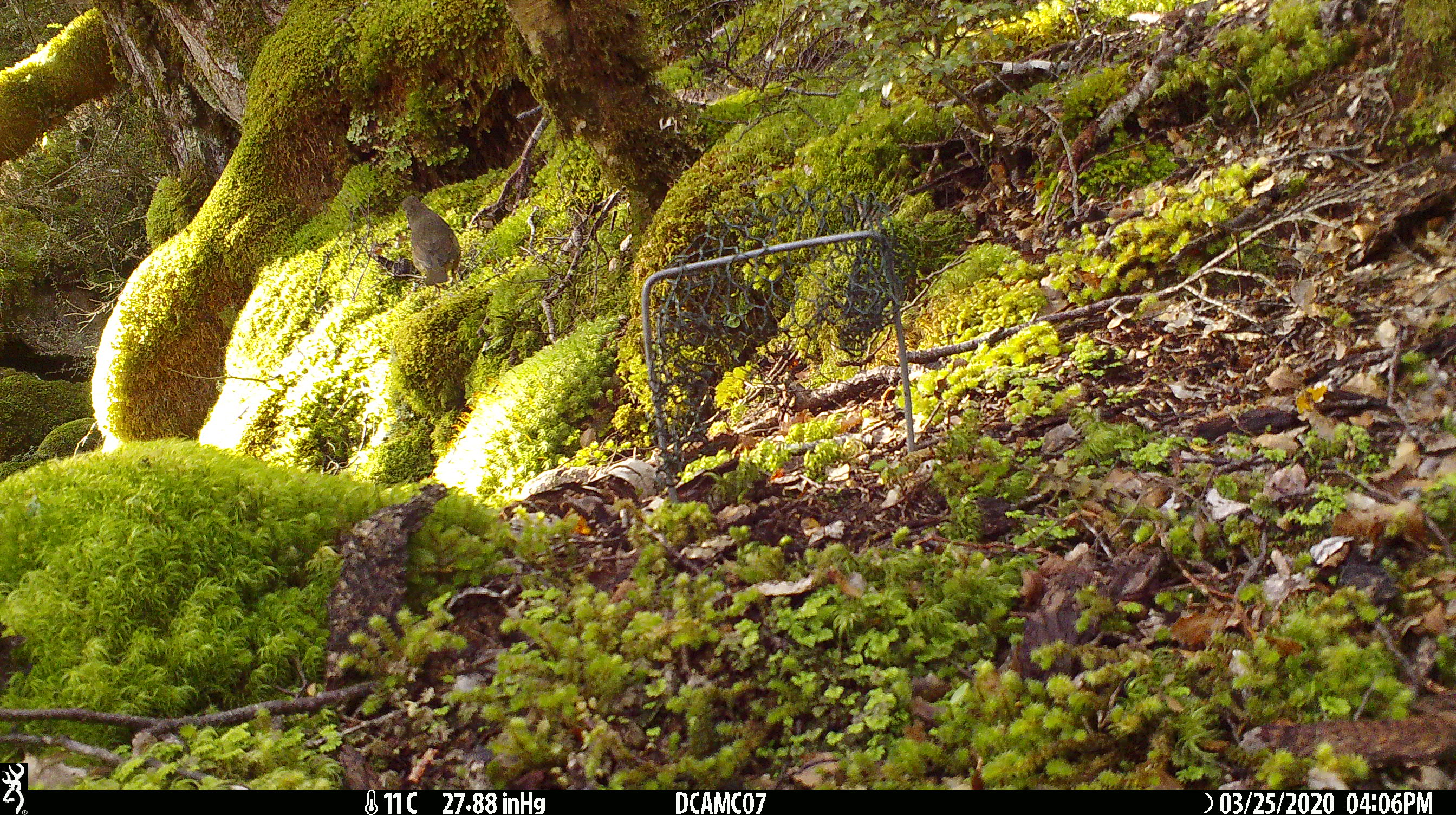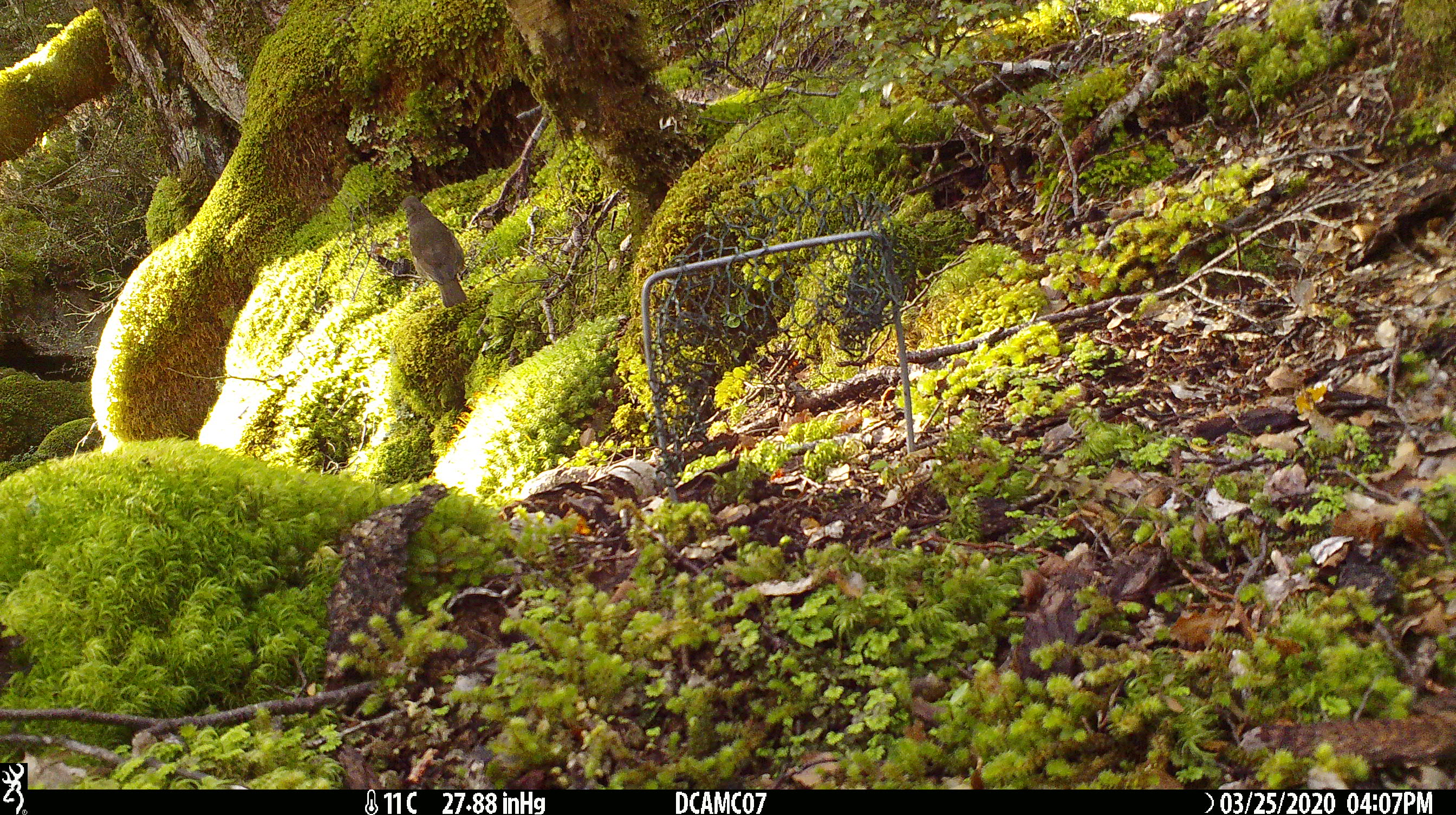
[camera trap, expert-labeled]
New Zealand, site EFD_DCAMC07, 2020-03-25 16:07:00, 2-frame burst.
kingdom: Animalia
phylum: Chordata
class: Aves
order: Passeriformes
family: Turdidae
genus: Turdus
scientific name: Turdus philomelos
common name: song thrush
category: thrush